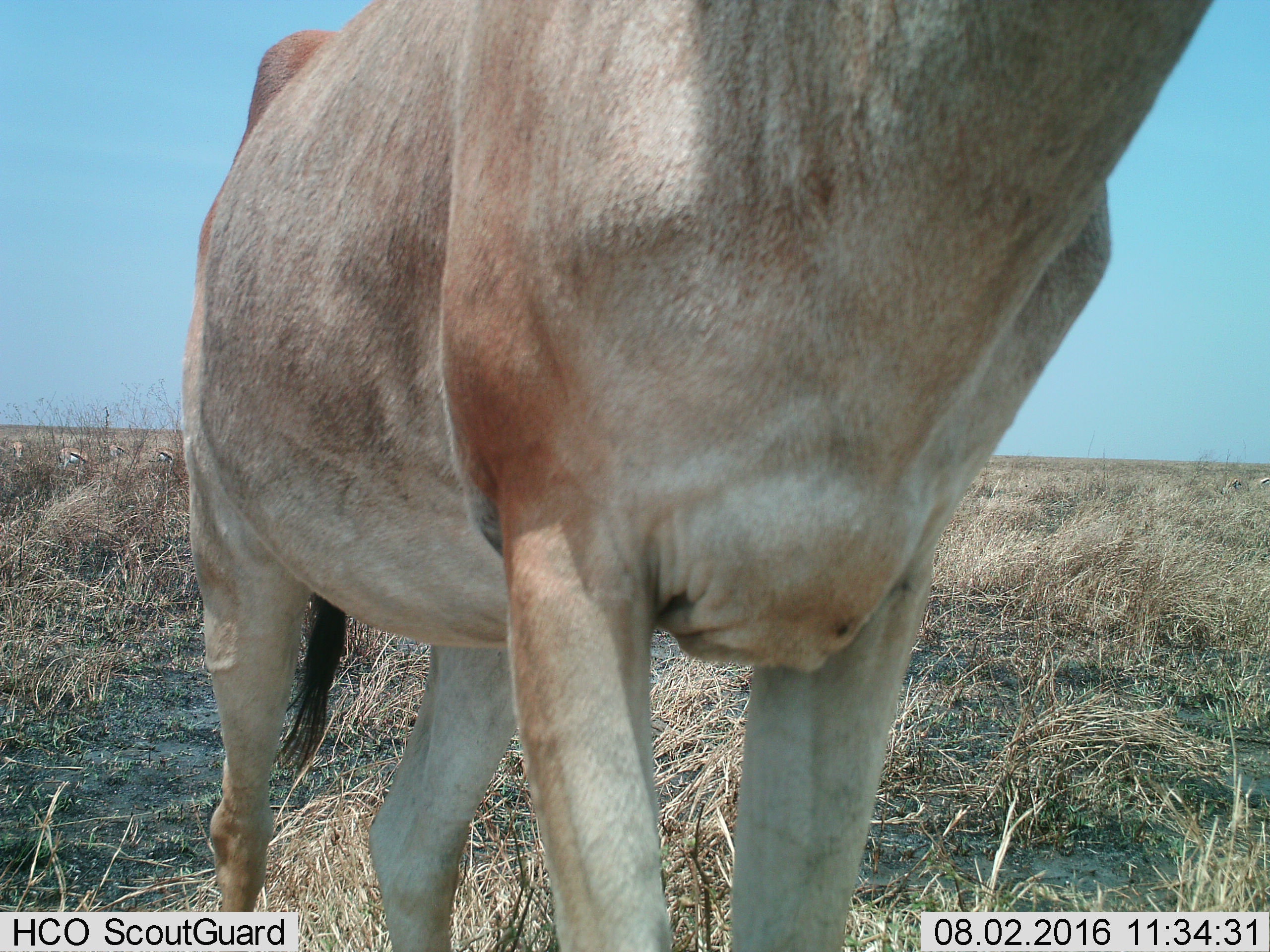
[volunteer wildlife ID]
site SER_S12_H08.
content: unidentified animal